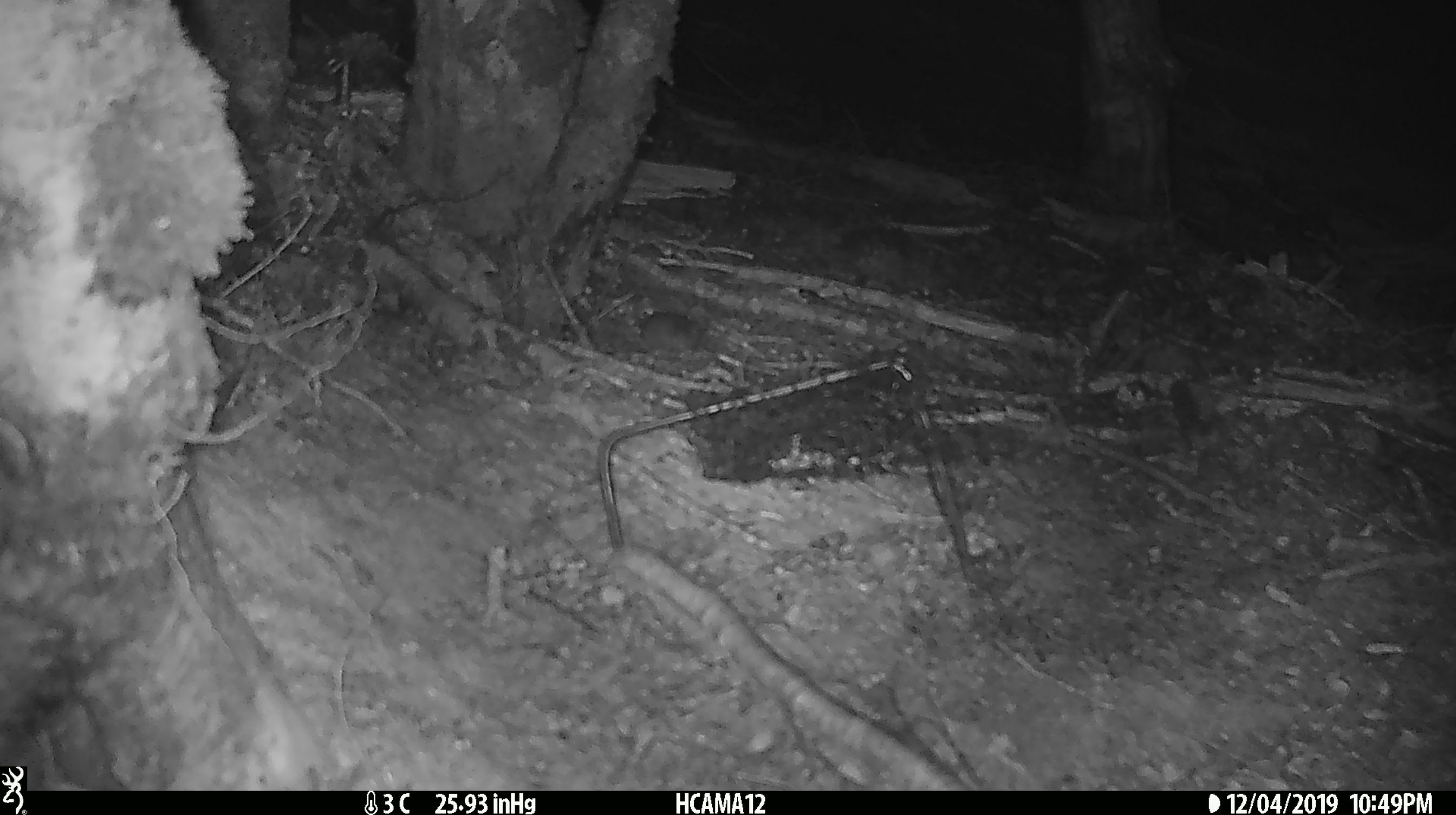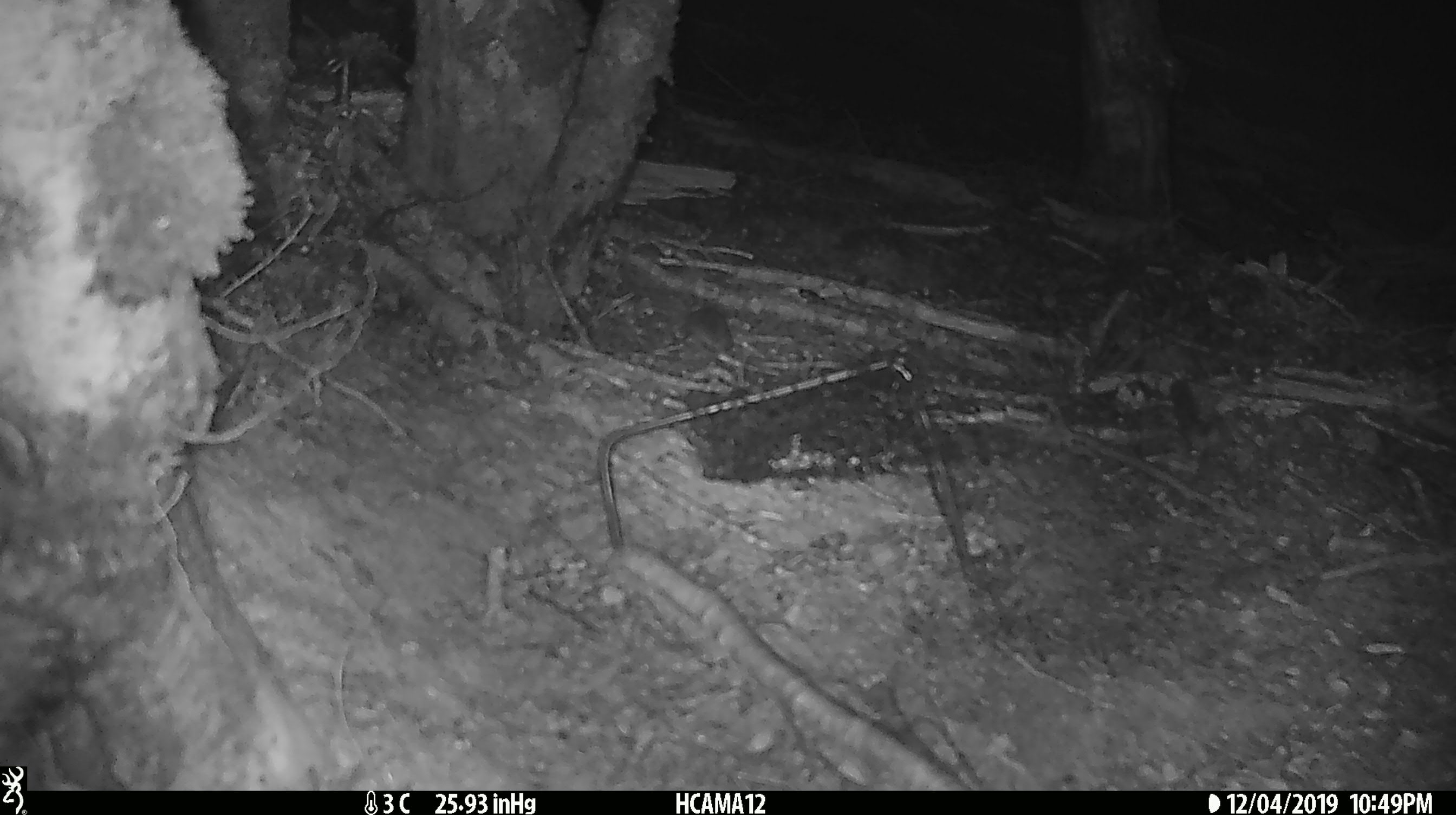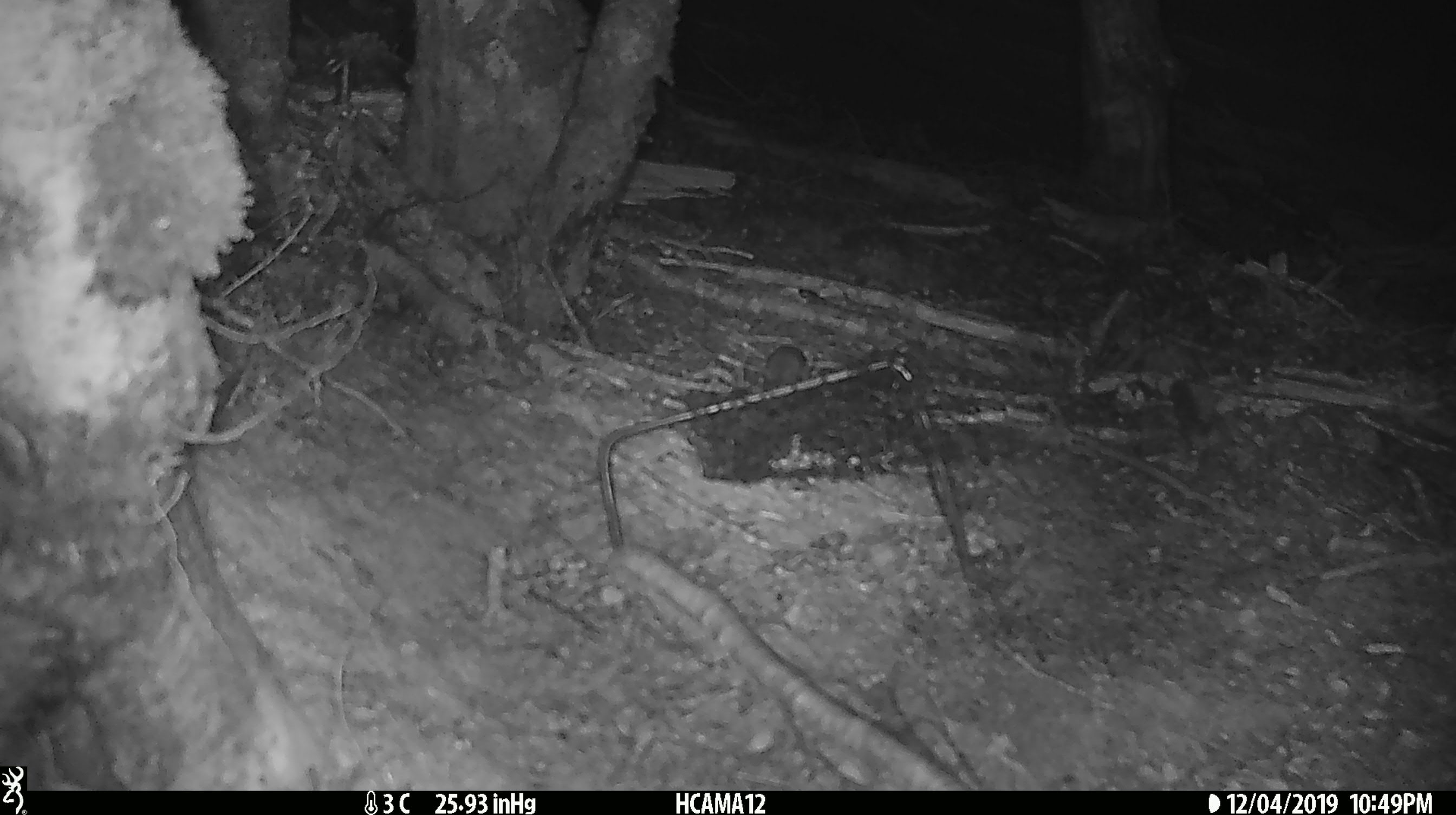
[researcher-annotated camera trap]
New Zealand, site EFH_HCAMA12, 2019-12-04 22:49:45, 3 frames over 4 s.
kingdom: Animalia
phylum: Chordata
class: Mammalia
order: Rodentia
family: Muridae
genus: Mus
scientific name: Mus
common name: mouse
Mouse (Mus).